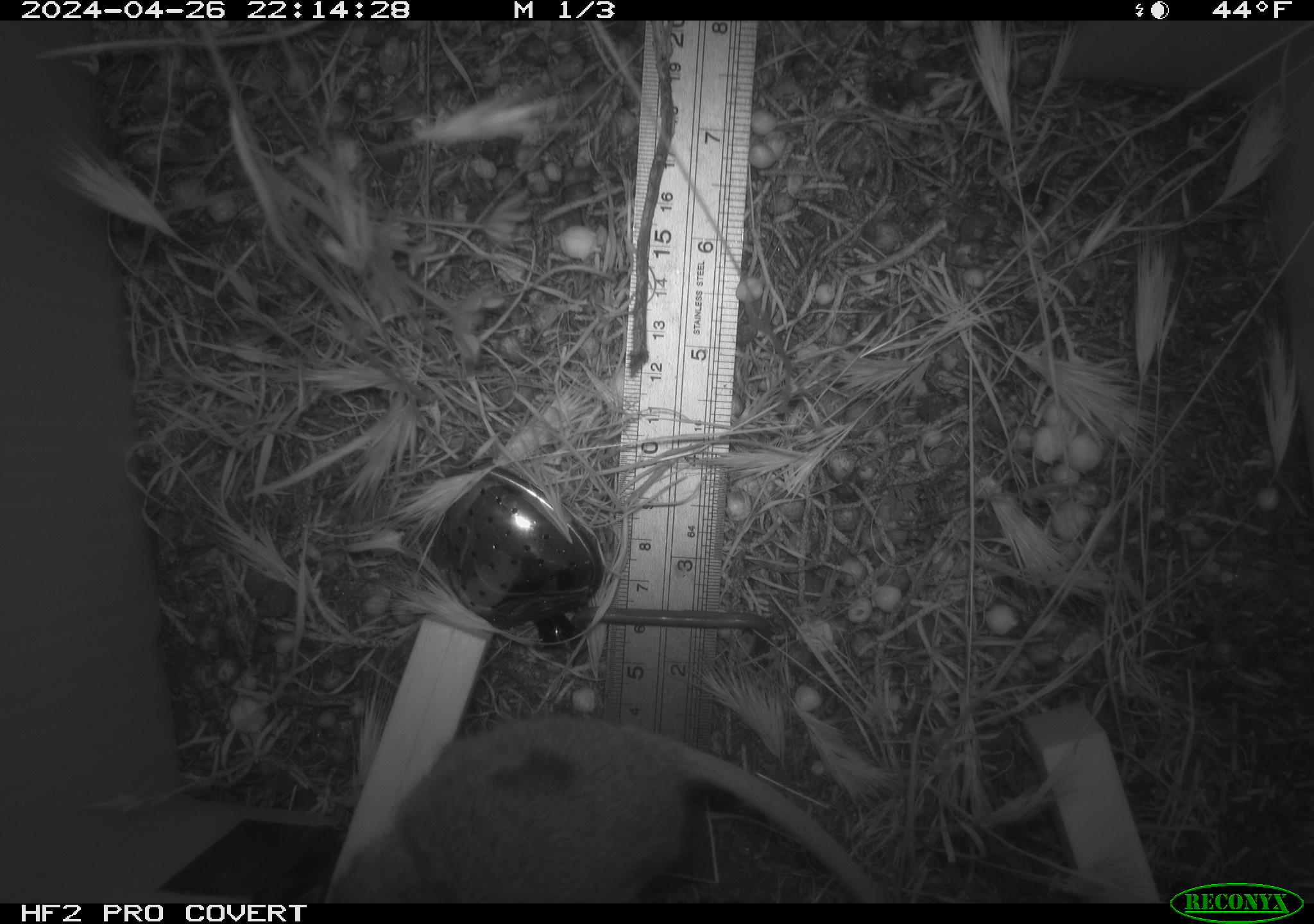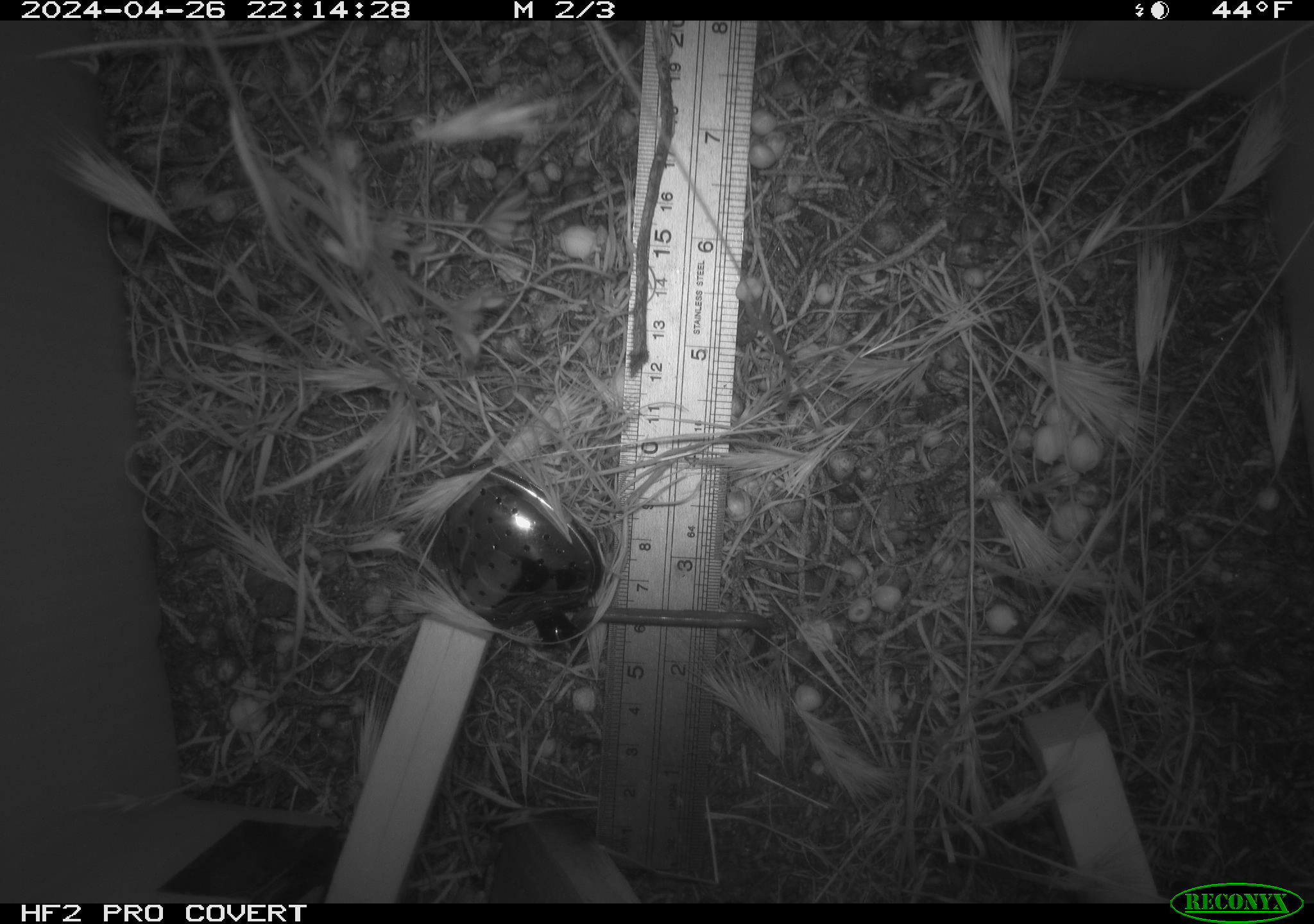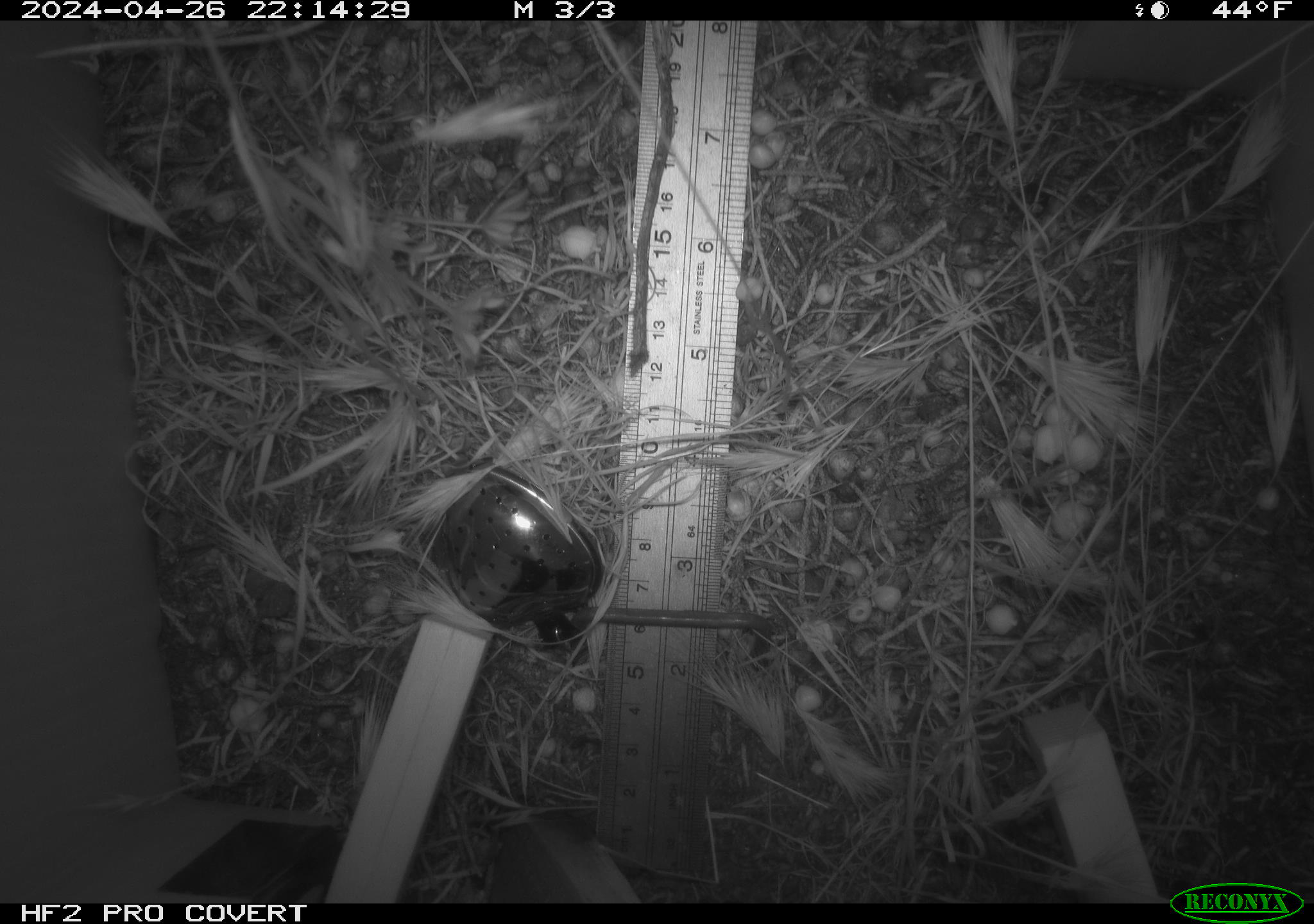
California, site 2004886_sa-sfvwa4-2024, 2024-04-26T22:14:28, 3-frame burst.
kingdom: Animalia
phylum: Chordata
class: Mammalia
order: Rodentia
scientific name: Rodentia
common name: mouse species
Mouse species (Rodentia).